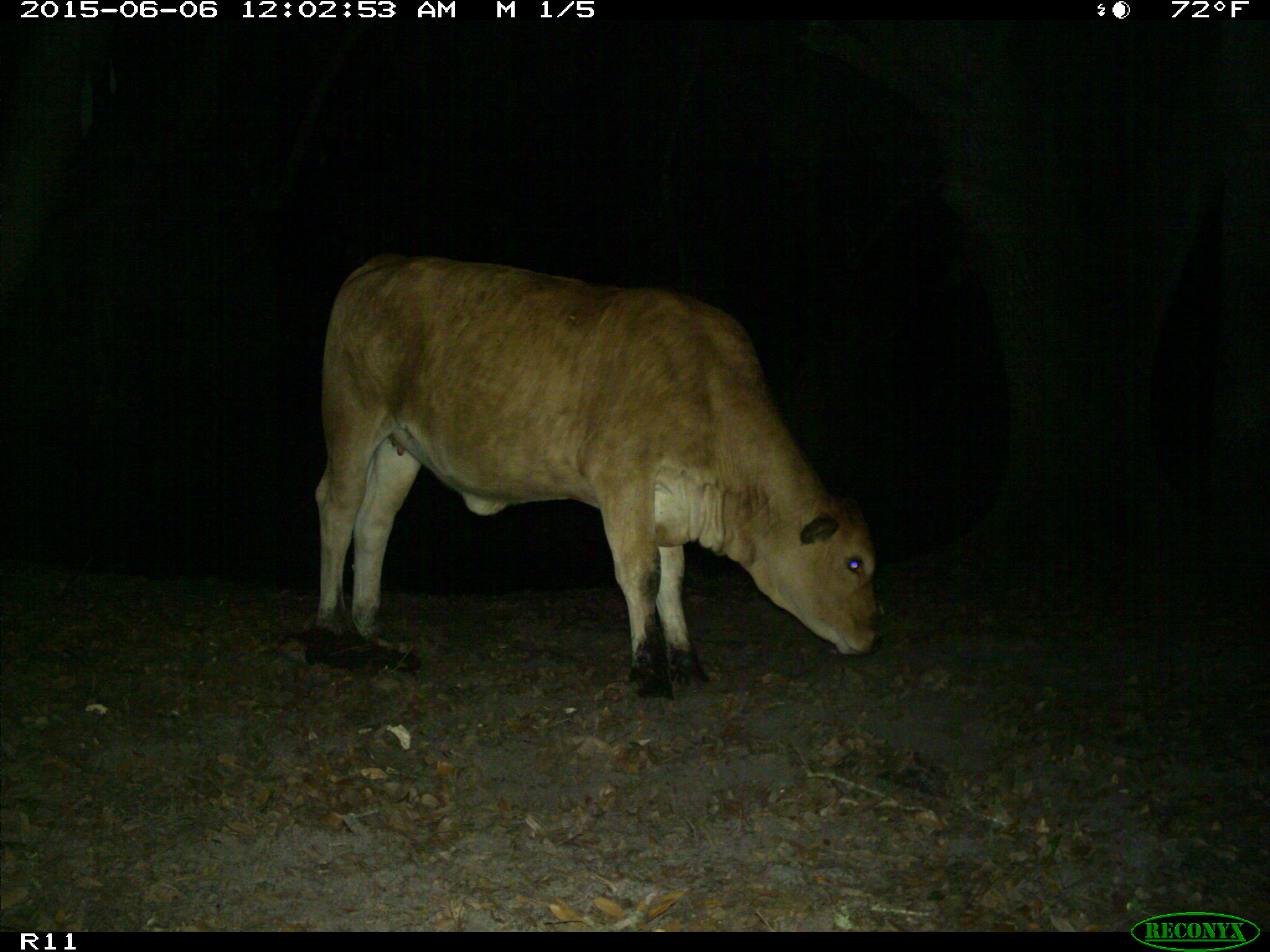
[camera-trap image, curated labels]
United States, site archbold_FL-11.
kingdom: Animalia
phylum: Chordata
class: Mammalia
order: Artiodactyla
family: Bovidae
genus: Bos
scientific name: Bos taurus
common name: domestic cow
Bos taurus (domestic cow).